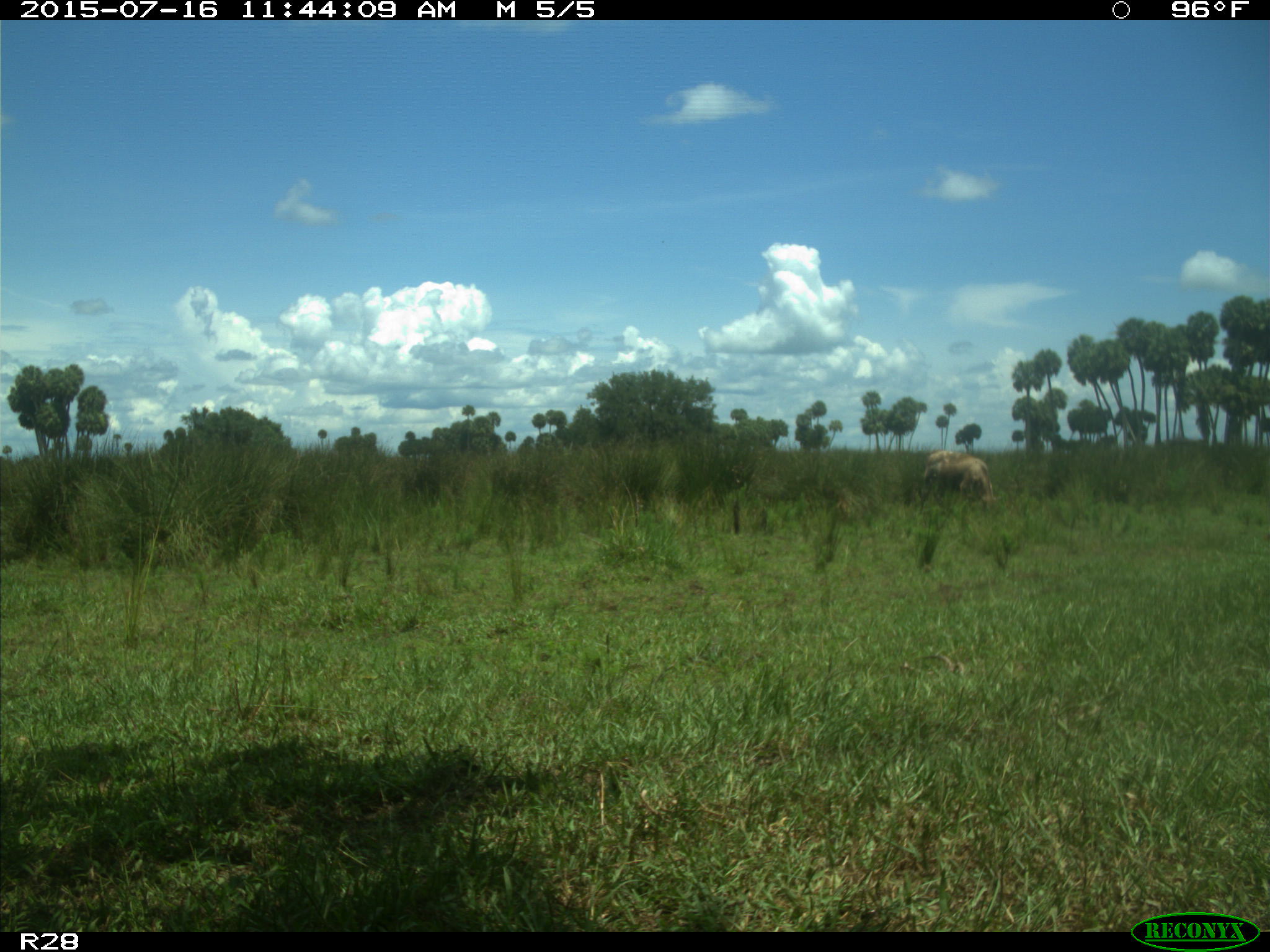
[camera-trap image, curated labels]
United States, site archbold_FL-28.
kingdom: Animalia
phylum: Chordata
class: Mammalia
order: Artiodactyla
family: Bovidae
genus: Bos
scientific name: Bos taurus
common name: domestic cow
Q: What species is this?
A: Bos taurus (domestic cow).